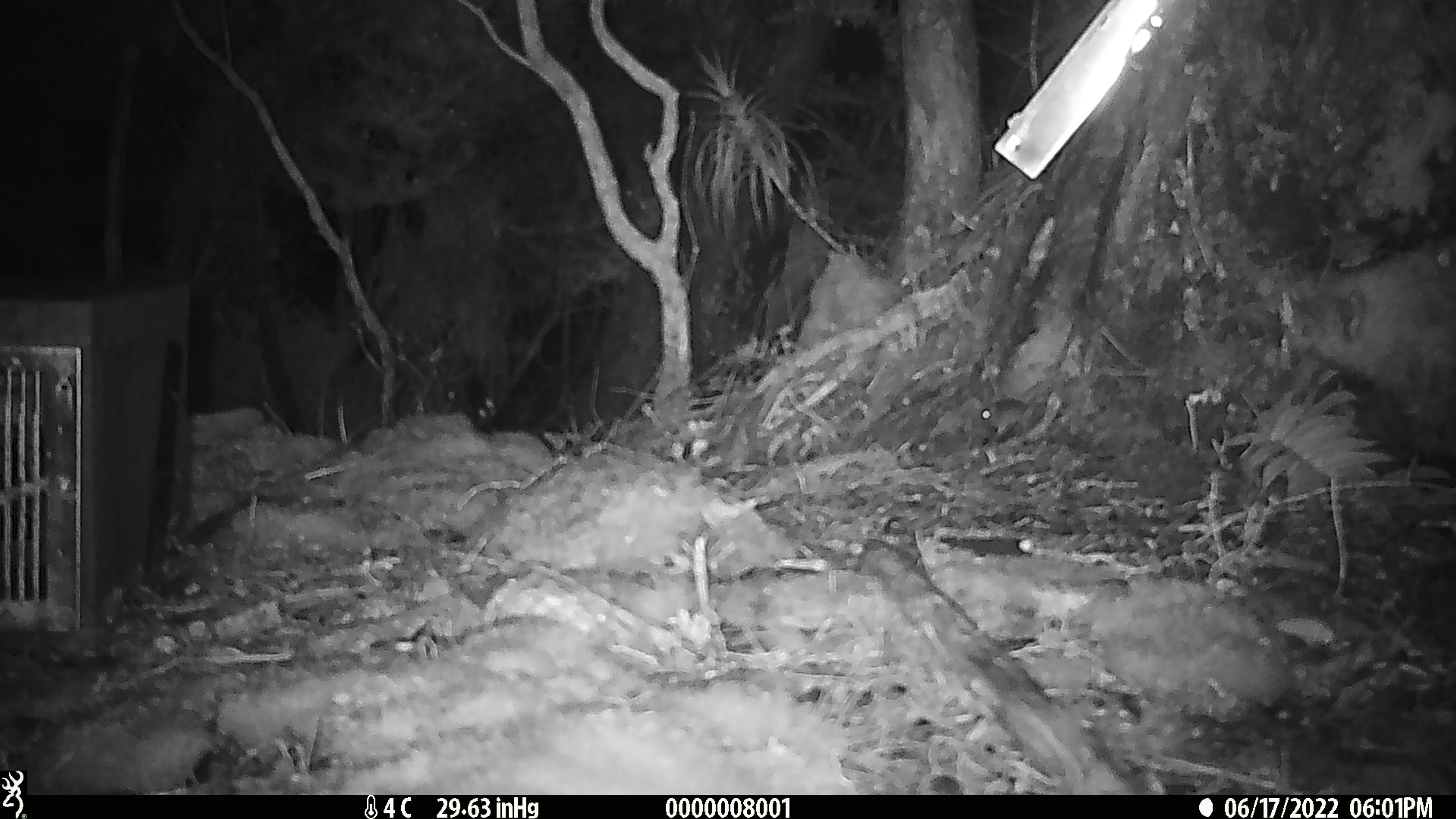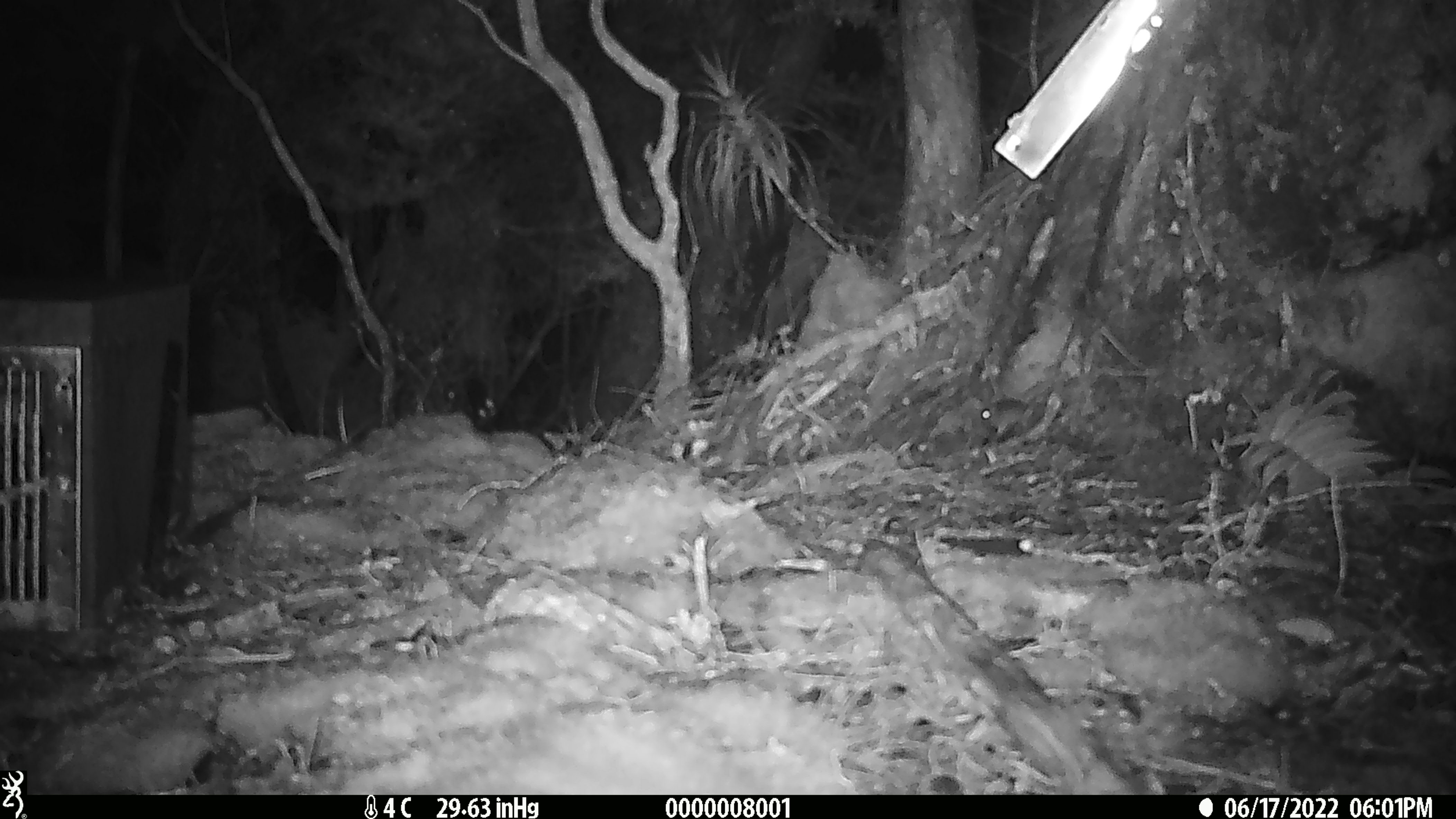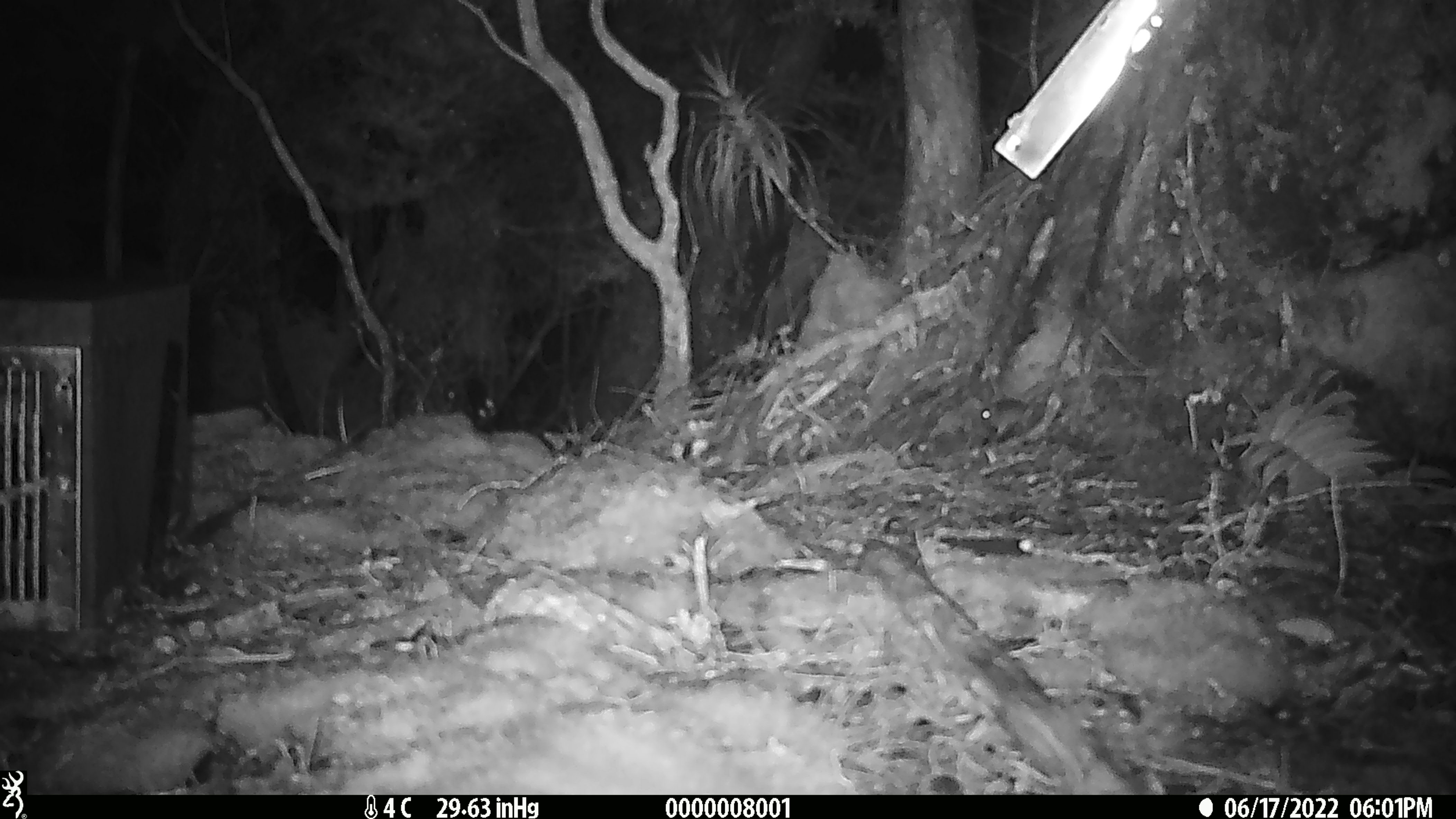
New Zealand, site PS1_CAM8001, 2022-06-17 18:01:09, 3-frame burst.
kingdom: Animalia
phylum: Chordata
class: Mammalia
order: Rodentia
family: Muridae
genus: Mus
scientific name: Mus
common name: mouse